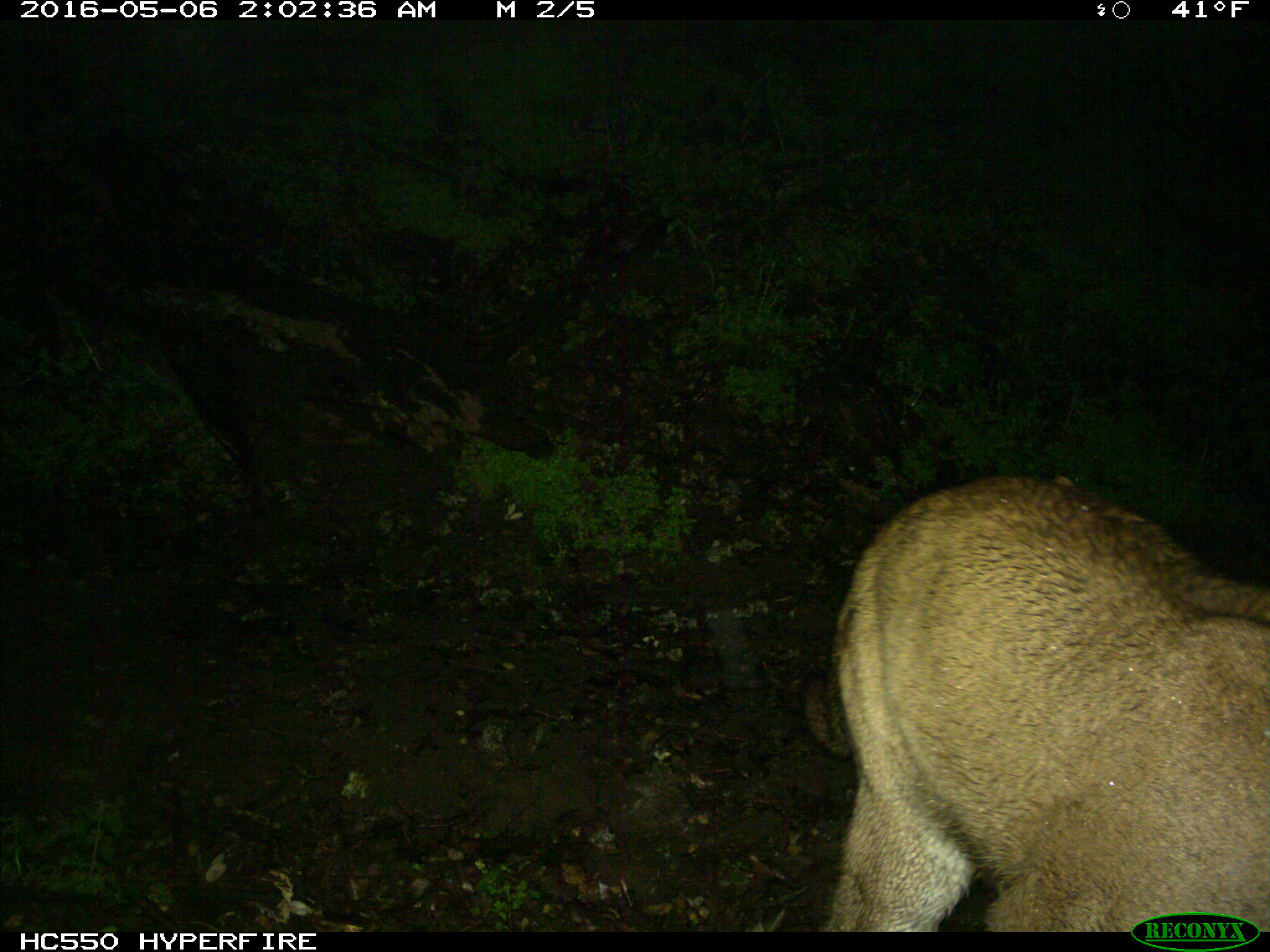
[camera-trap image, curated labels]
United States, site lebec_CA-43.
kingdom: Animalia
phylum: Chordata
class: Mammalia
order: Carnivora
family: Felidae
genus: Puma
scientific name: Puma concolor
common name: mountain lion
Puma concolor (mountain lion).